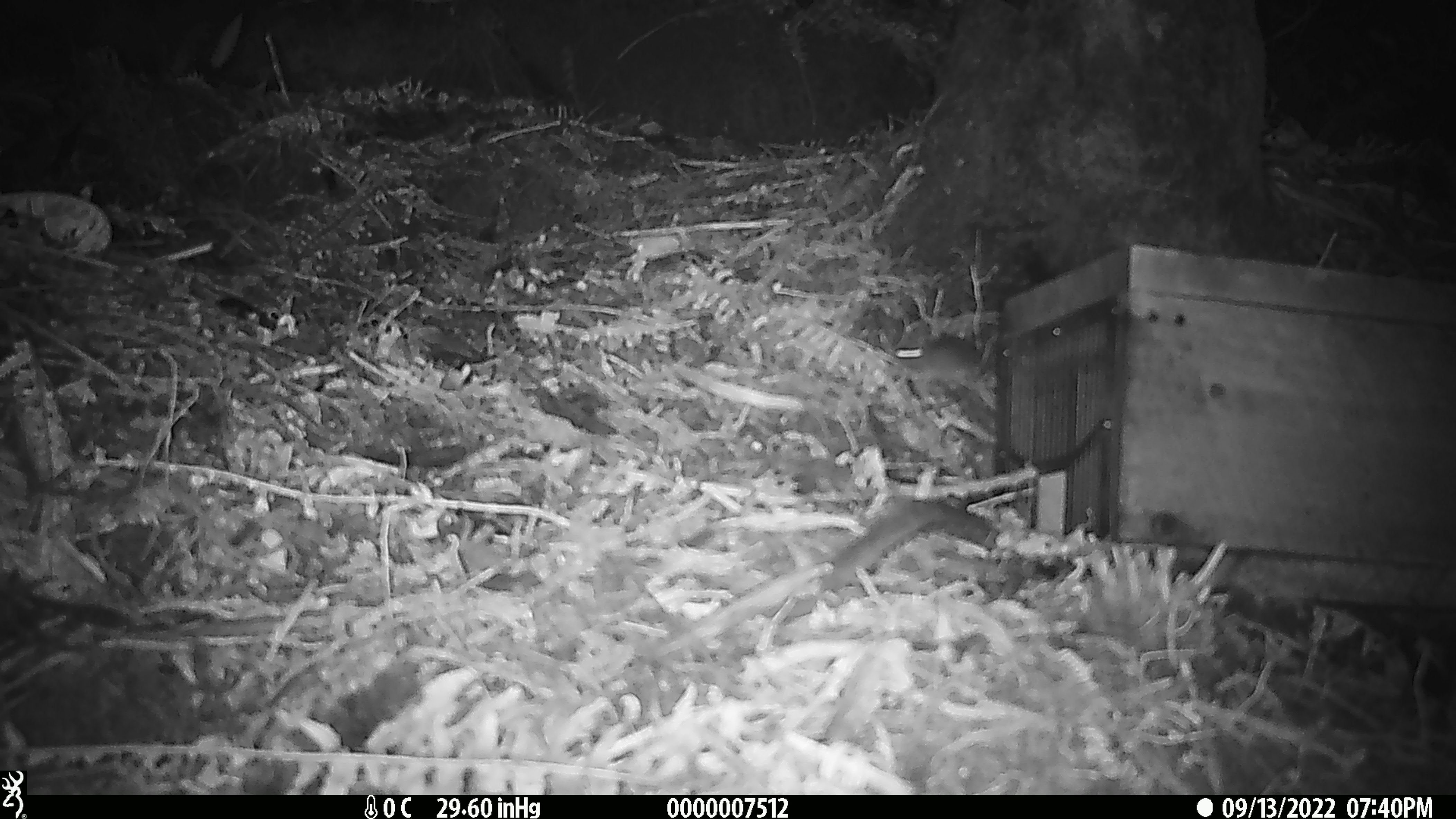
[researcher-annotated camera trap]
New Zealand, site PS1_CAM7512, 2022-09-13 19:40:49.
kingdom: Animalia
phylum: Chordata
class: Mammalia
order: Rodentia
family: Muridae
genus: Mus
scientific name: Mus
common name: mouse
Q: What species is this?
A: Mouse (Mus).